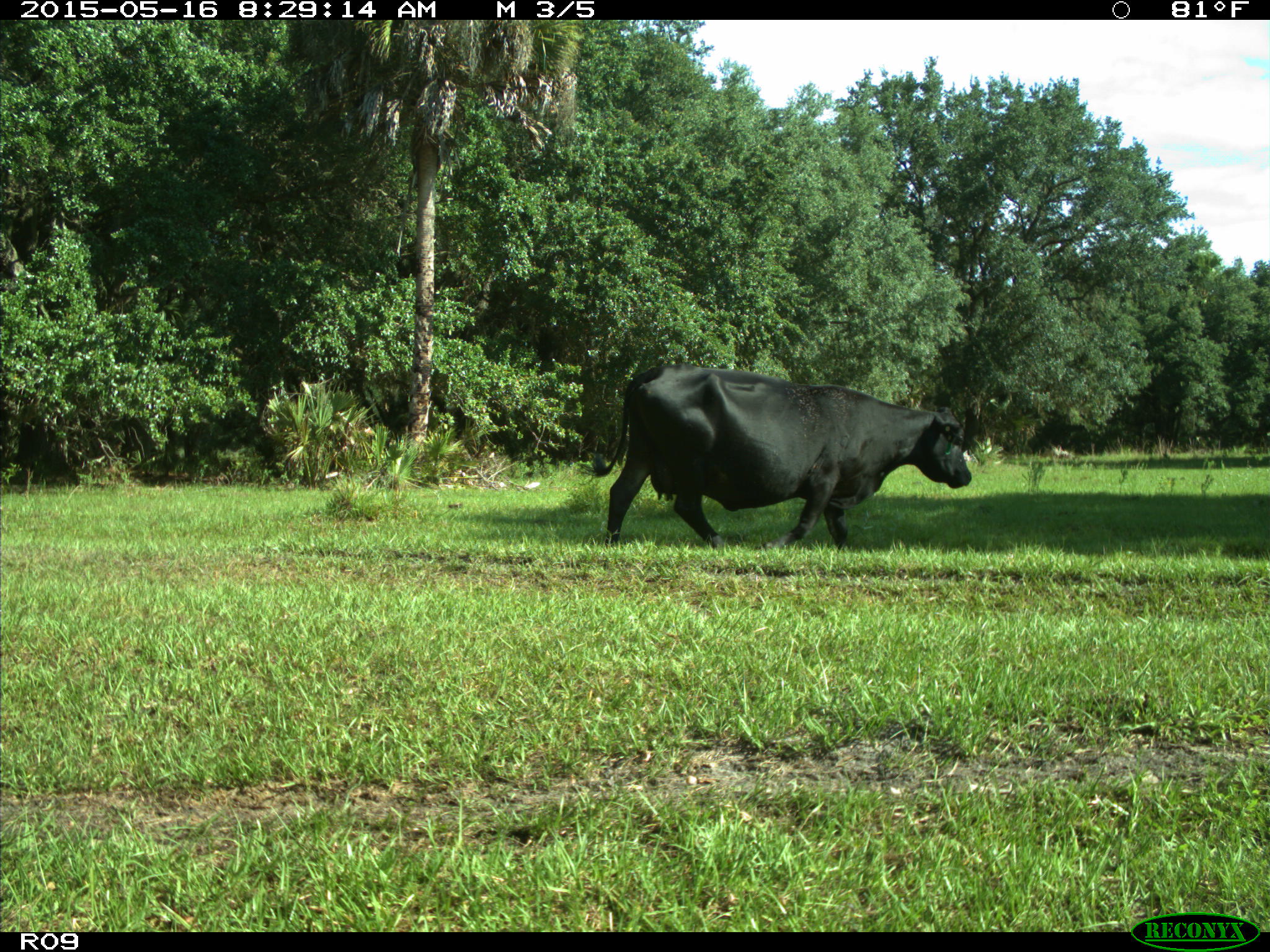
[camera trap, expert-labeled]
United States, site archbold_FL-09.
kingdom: Animalia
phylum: Chordata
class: Mammalia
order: Artiodactyla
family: Bovidae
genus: Bos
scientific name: Bos taurus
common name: domestic cow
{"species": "Bos taurus (domestic cow)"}